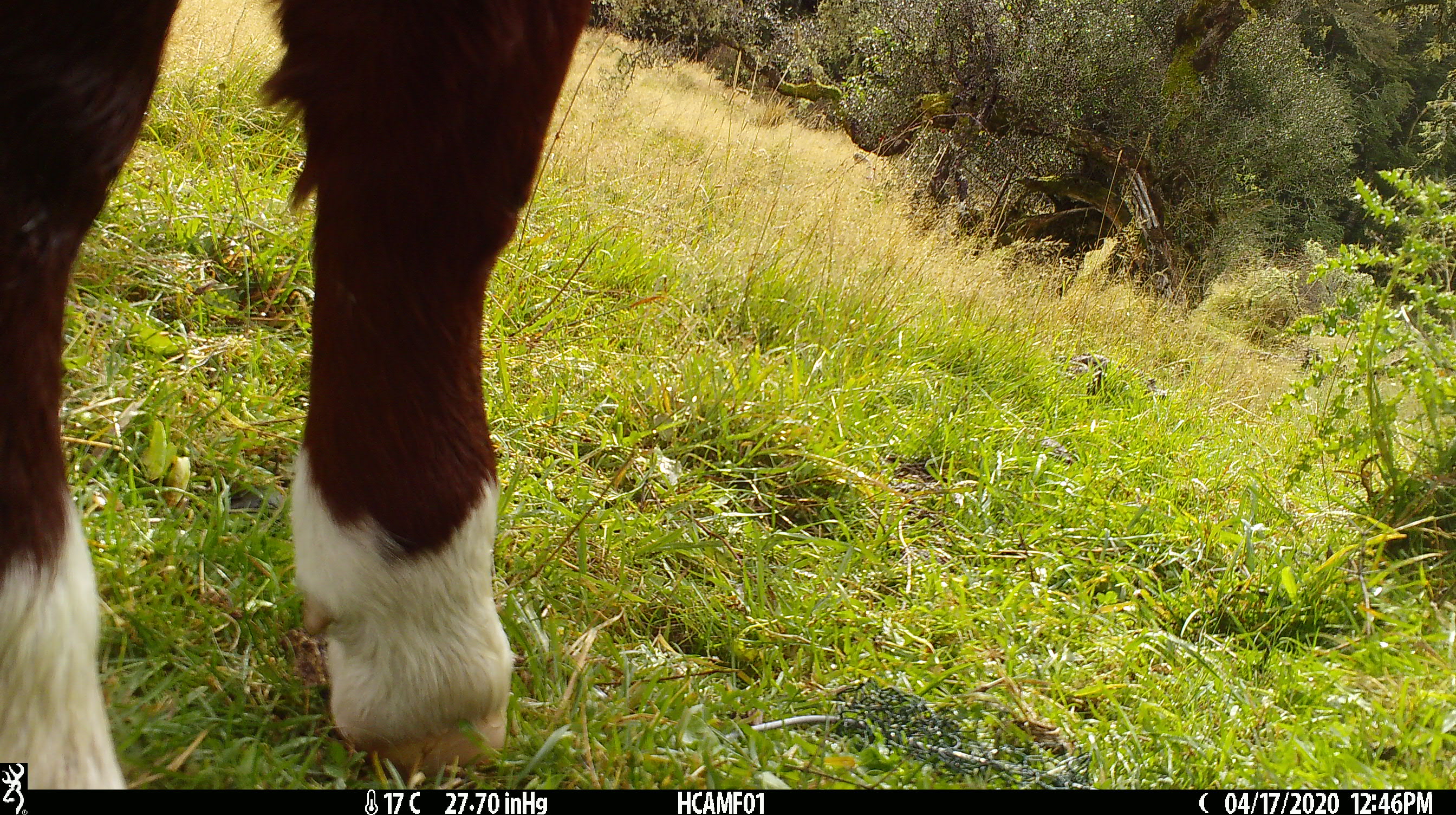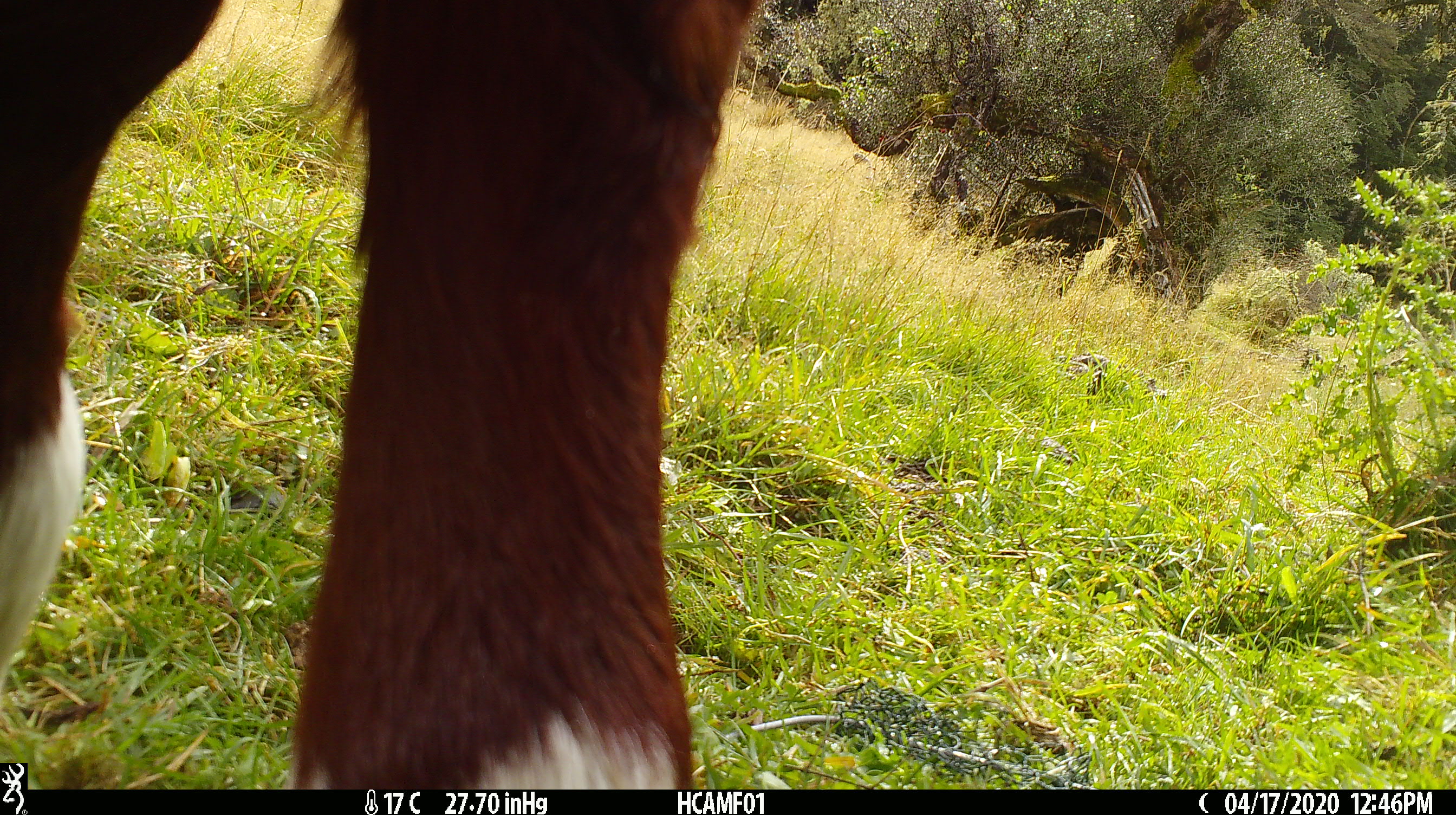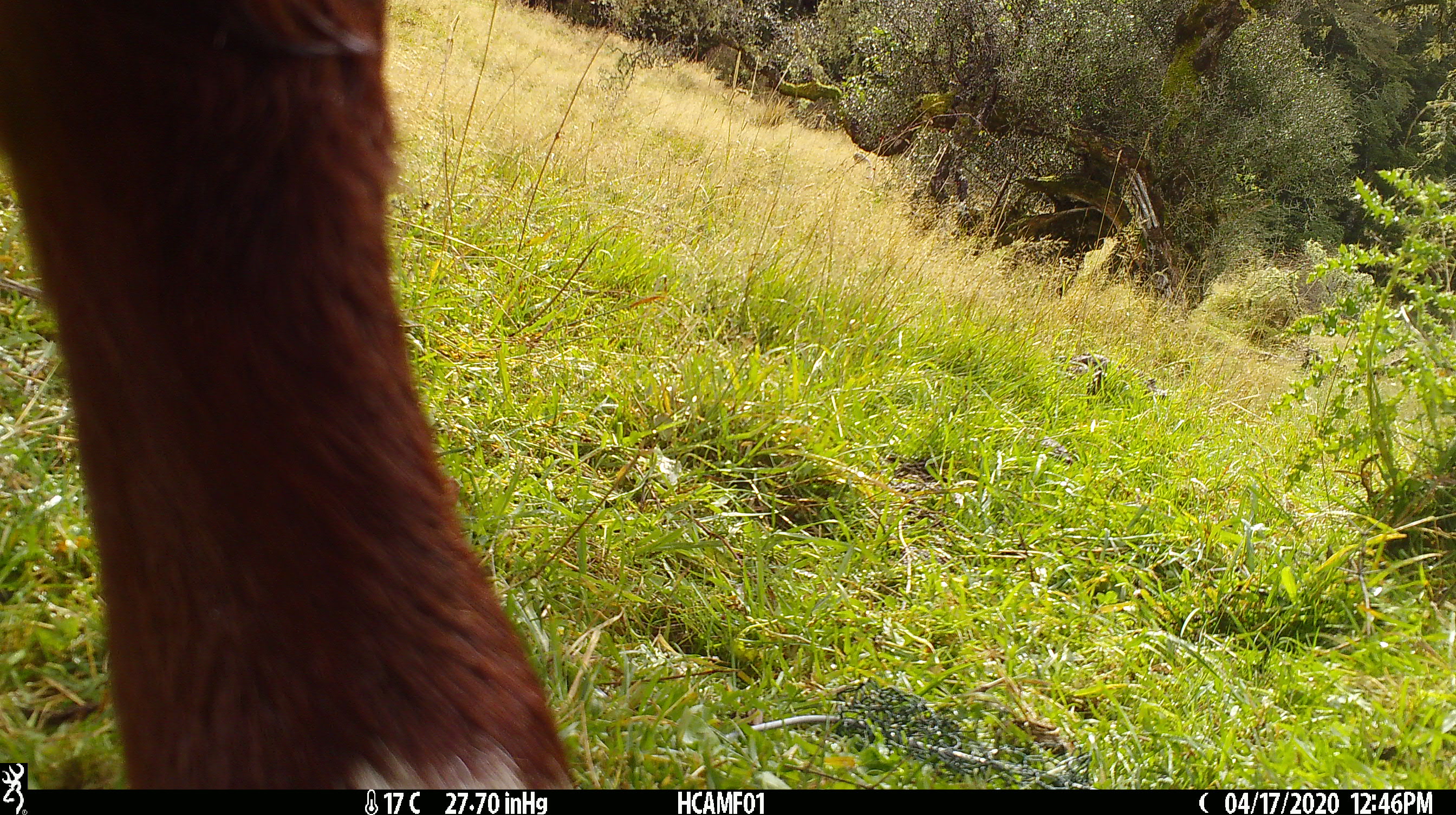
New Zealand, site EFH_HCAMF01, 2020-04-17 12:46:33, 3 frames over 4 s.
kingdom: Animalia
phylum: Chordata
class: Mammalia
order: Artiodactyla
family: Bovidae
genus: Bos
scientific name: Bos taurus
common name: domestic cow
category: cow